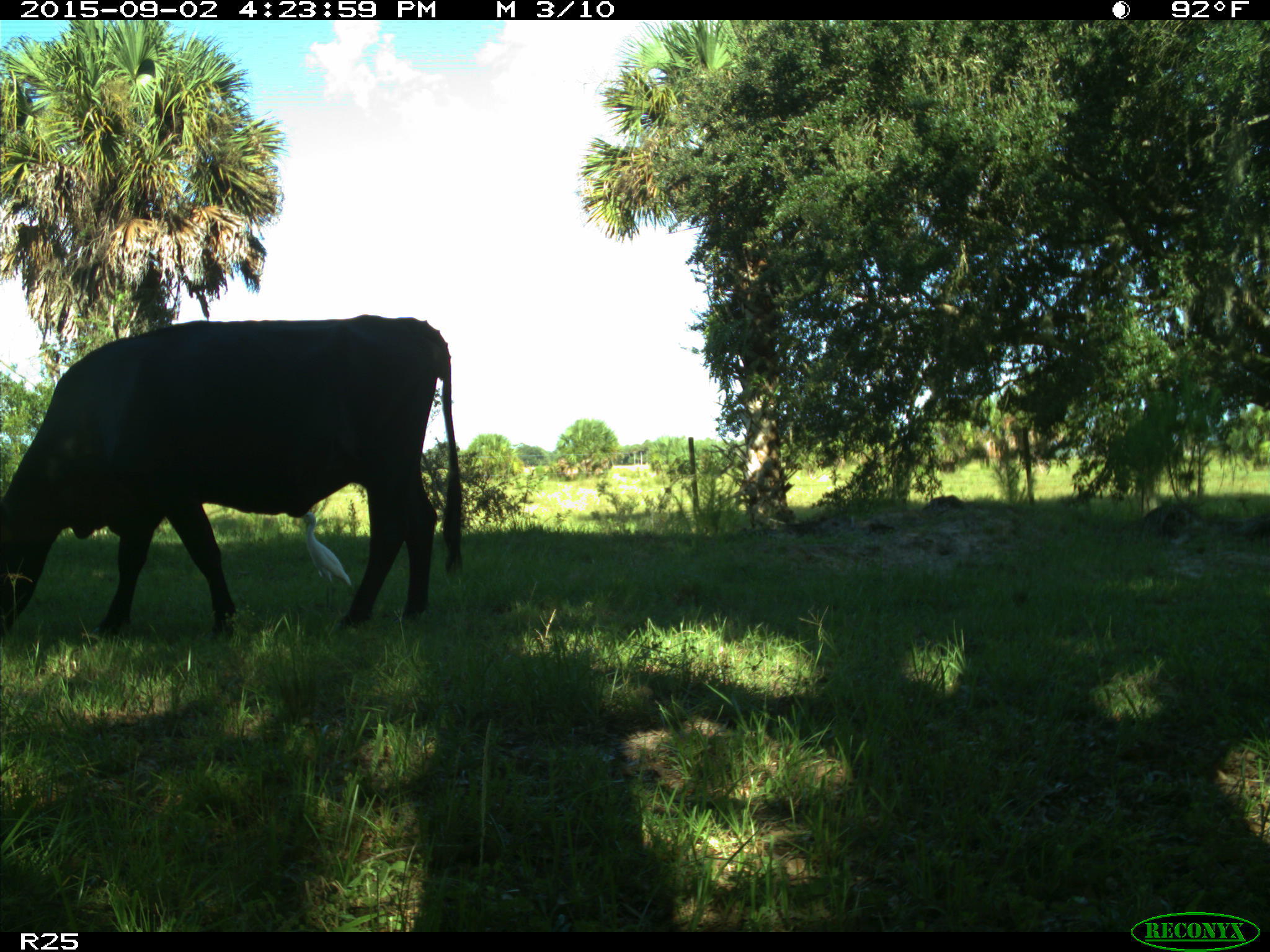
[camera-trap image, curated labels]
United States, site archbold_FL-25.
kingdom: Animalia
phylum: Chordata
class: Mammalia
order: Artiodactyla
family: Bovidae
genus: Bos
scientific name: Bos taurus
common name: domestic cow